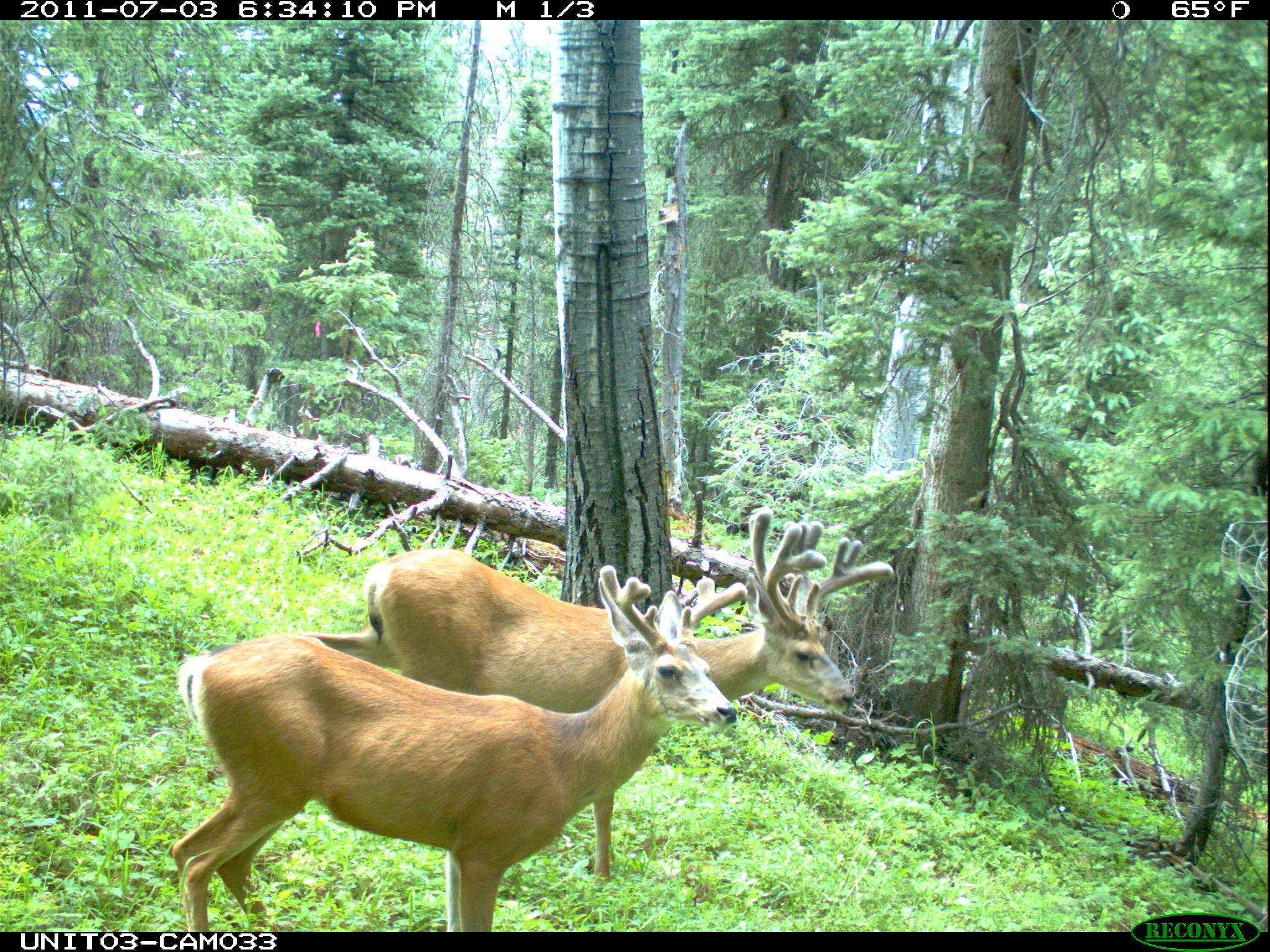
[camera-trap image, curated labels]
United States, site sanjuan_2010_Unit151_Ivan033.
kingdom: Animalia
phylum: Chordata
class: Mammalia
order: Artiodactyla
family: Cervidae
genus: Odocoileus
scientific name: Odocoileus hemionus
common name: mule deer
Odocoileus hemionus (mule deer).